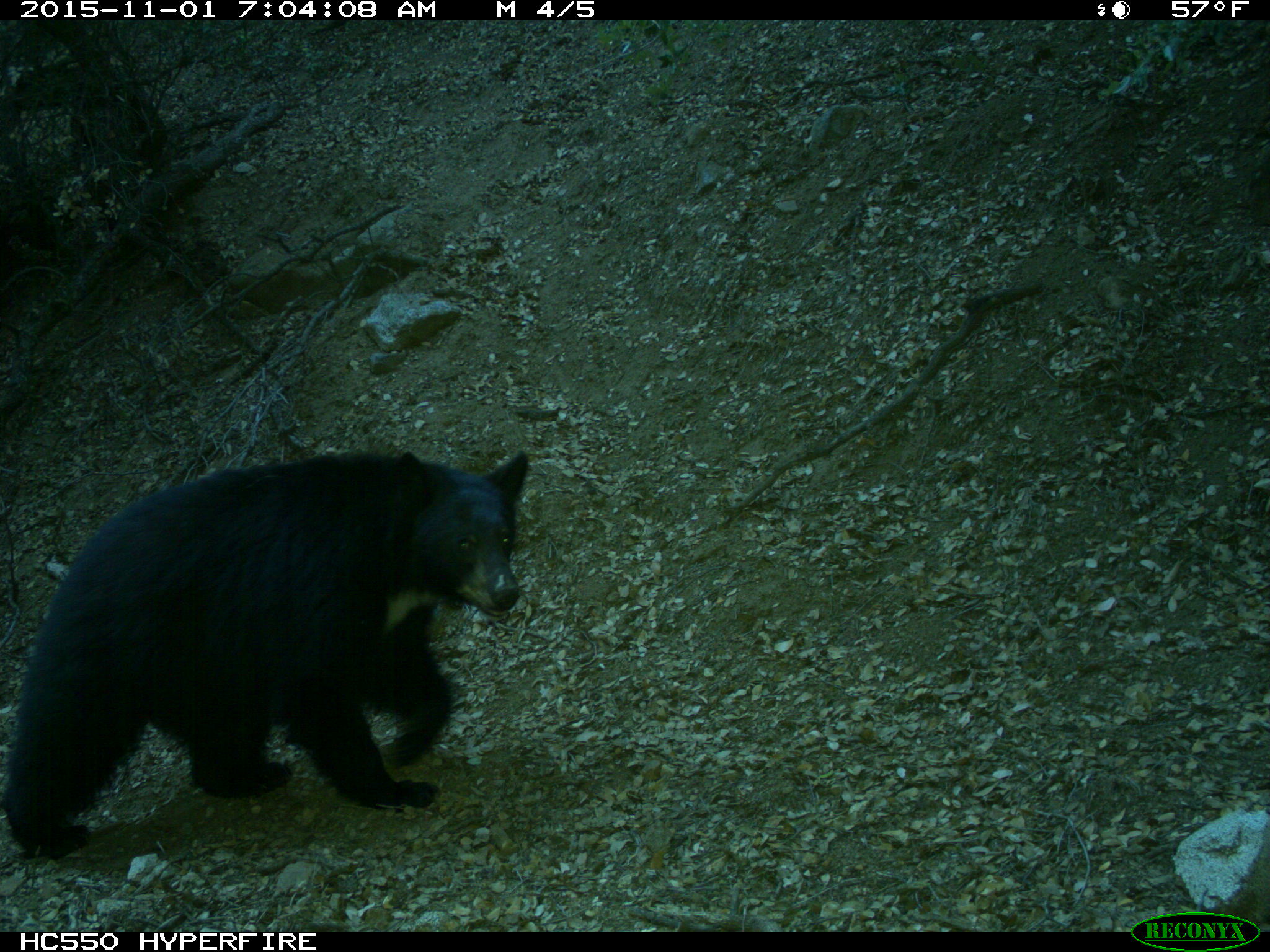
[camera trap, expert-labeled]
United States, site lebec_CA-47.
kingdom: Animalia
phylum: Chordata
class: Mammalia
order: Carnivora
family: Ursidae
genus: Ursus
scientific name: Ursus americanus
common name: american black bear